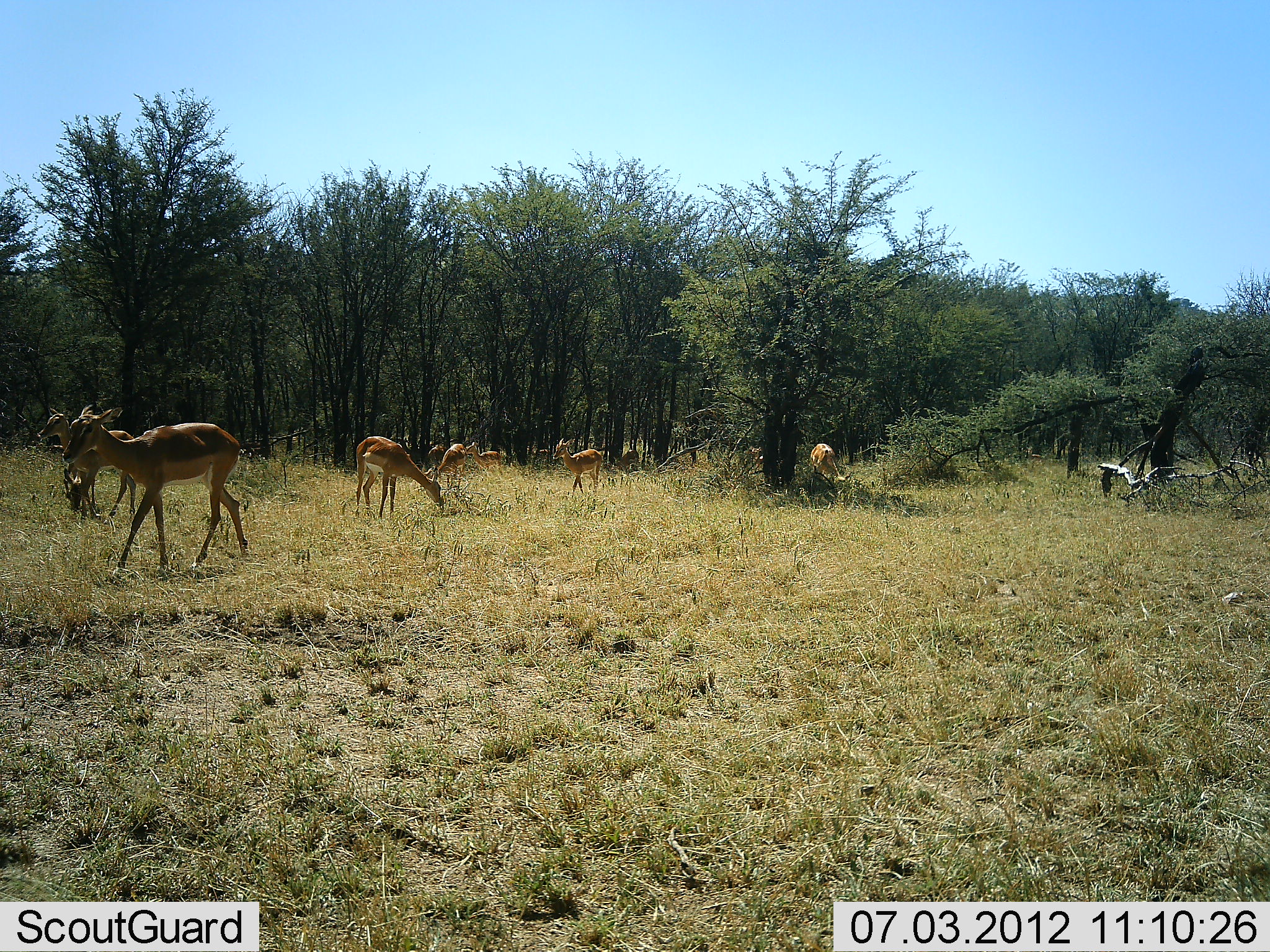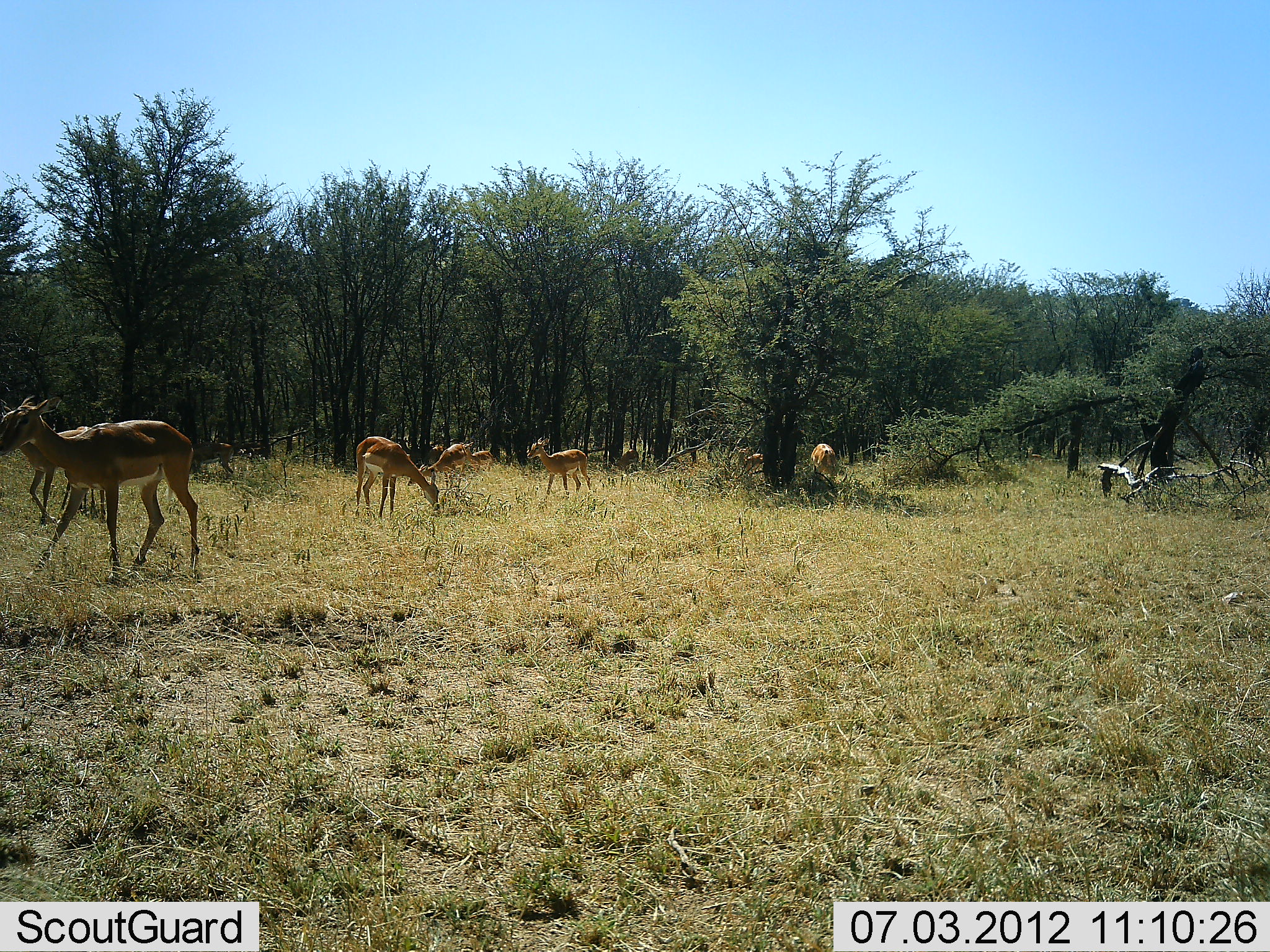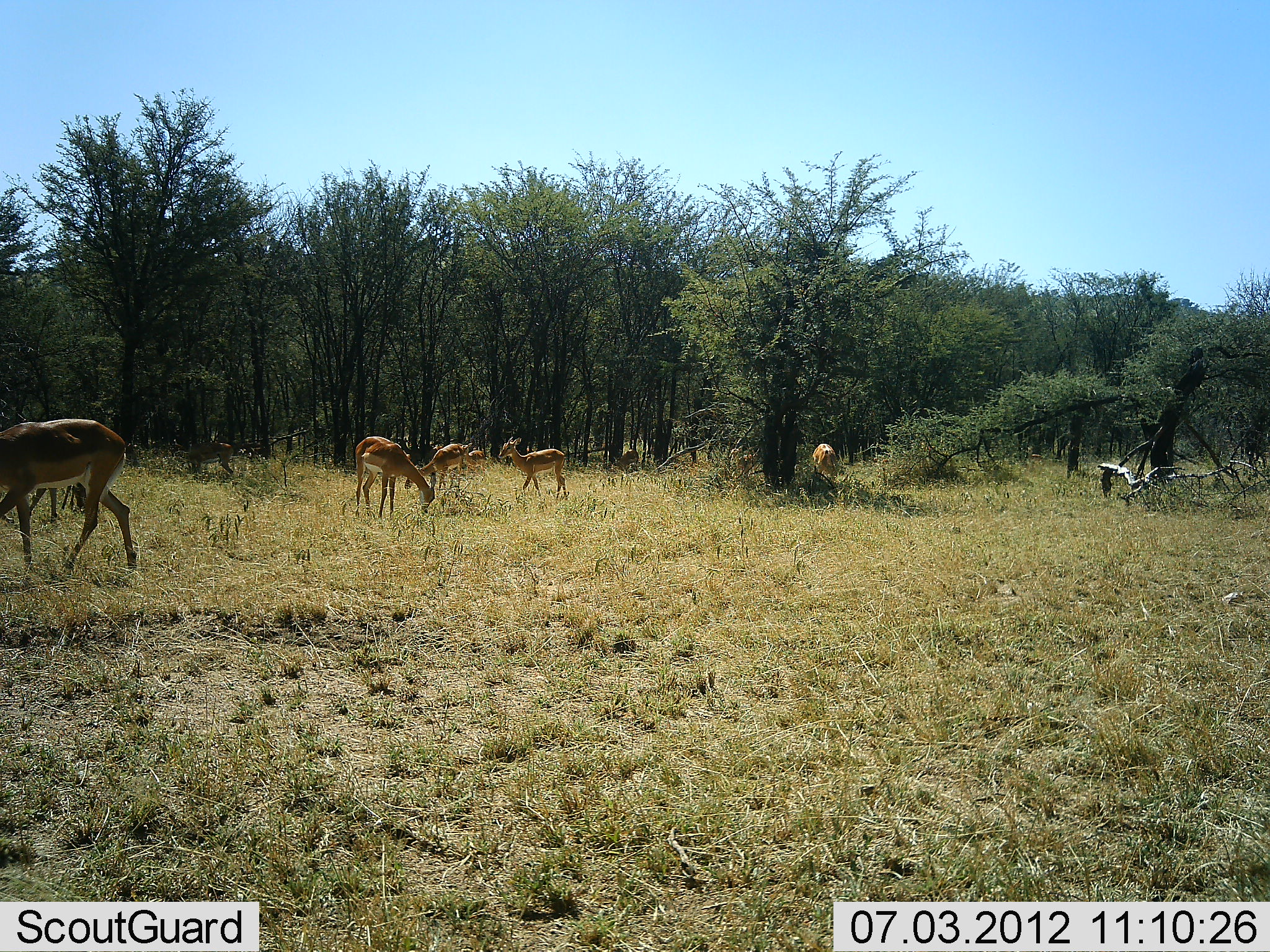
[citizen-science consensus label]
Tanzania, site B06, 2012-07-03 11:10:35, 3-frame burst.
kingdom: Animalia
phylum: Chordata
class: Mammalia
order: Artiodactyla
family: Bovidae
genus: Aepyceros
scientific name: Aepyceros melampus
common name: impala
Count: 8.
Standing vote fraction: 27%.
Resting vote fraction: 0%.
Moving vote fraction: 91%.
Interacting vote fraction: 0%.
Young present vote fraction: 0%.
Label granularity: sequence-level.